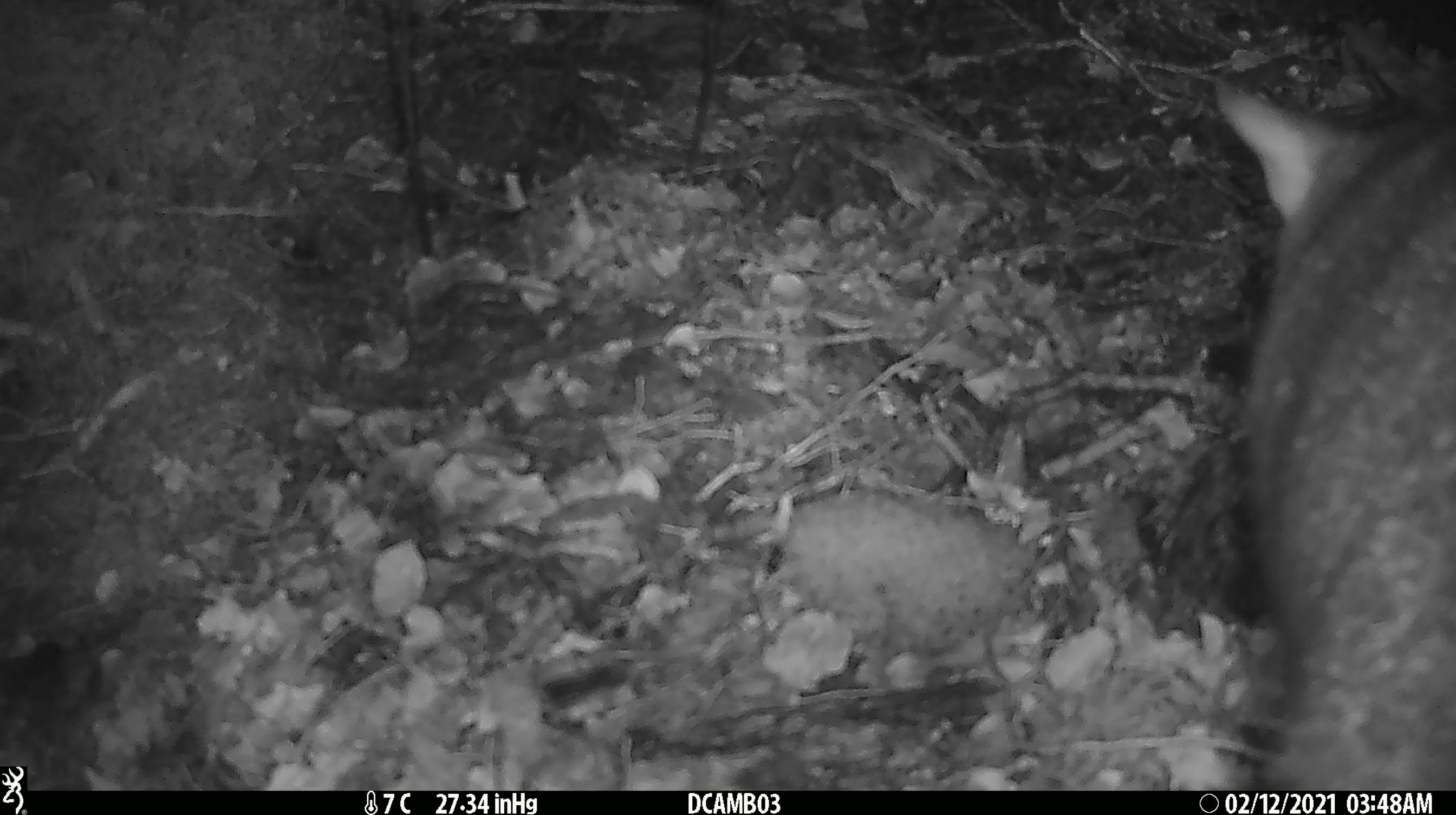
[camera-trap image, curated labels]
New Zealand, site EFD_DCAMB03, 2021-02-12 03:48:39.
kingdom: Animalia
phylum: Chordata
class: Mammalia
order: Diprotodontia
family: Phalangeridae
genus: Trichosurus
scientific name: Trichosurus vulpecula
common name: common brushtail possum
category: possum